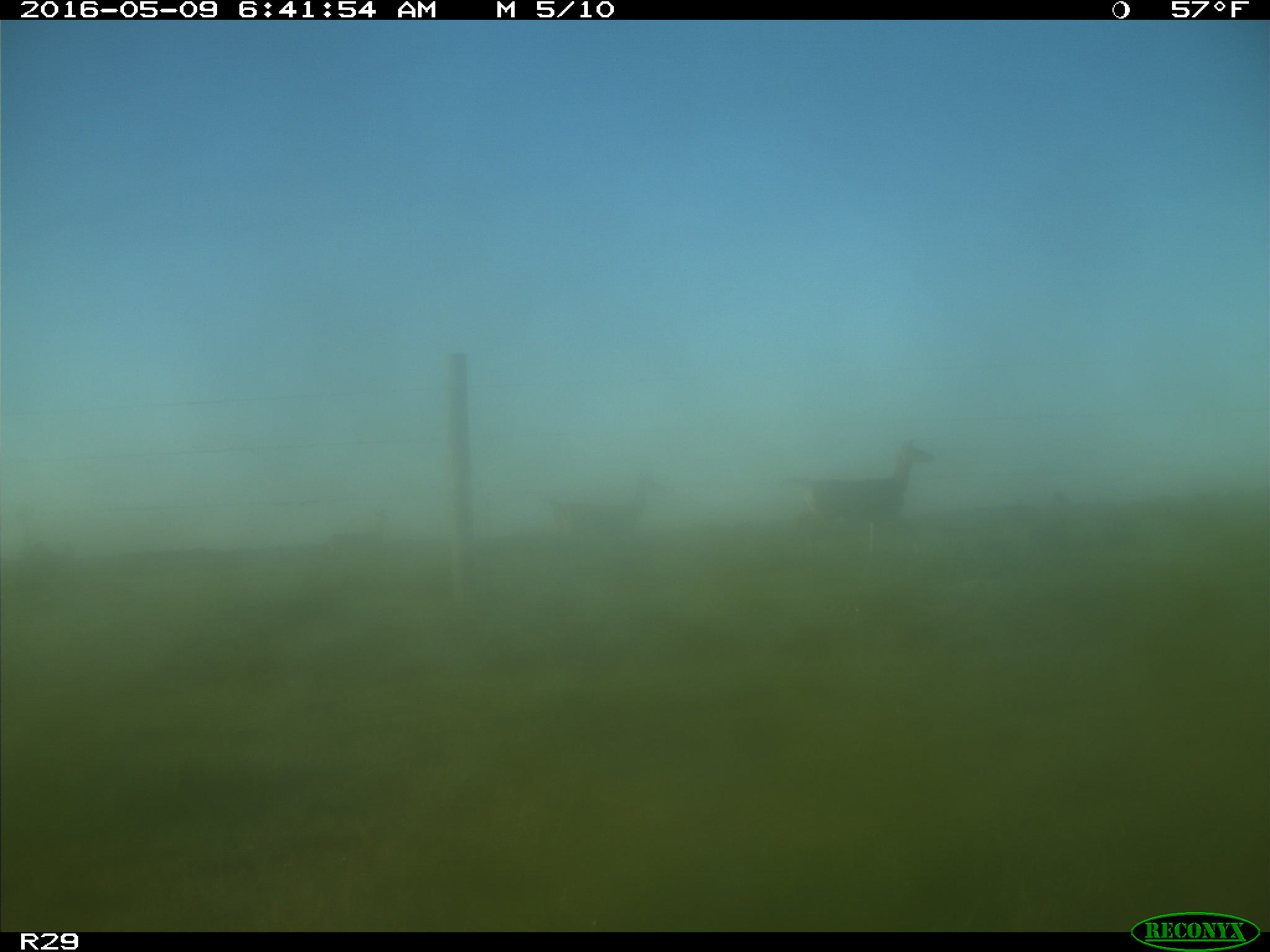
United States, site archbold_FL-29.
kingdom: Animalia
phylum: Chordata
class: Mammalia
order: Artiodactyla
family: Cervidae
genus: Odocoileus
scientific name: Odocoileus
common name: deer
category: unidentified deer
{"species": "unidentified deer (deer) (Odocoileus)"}